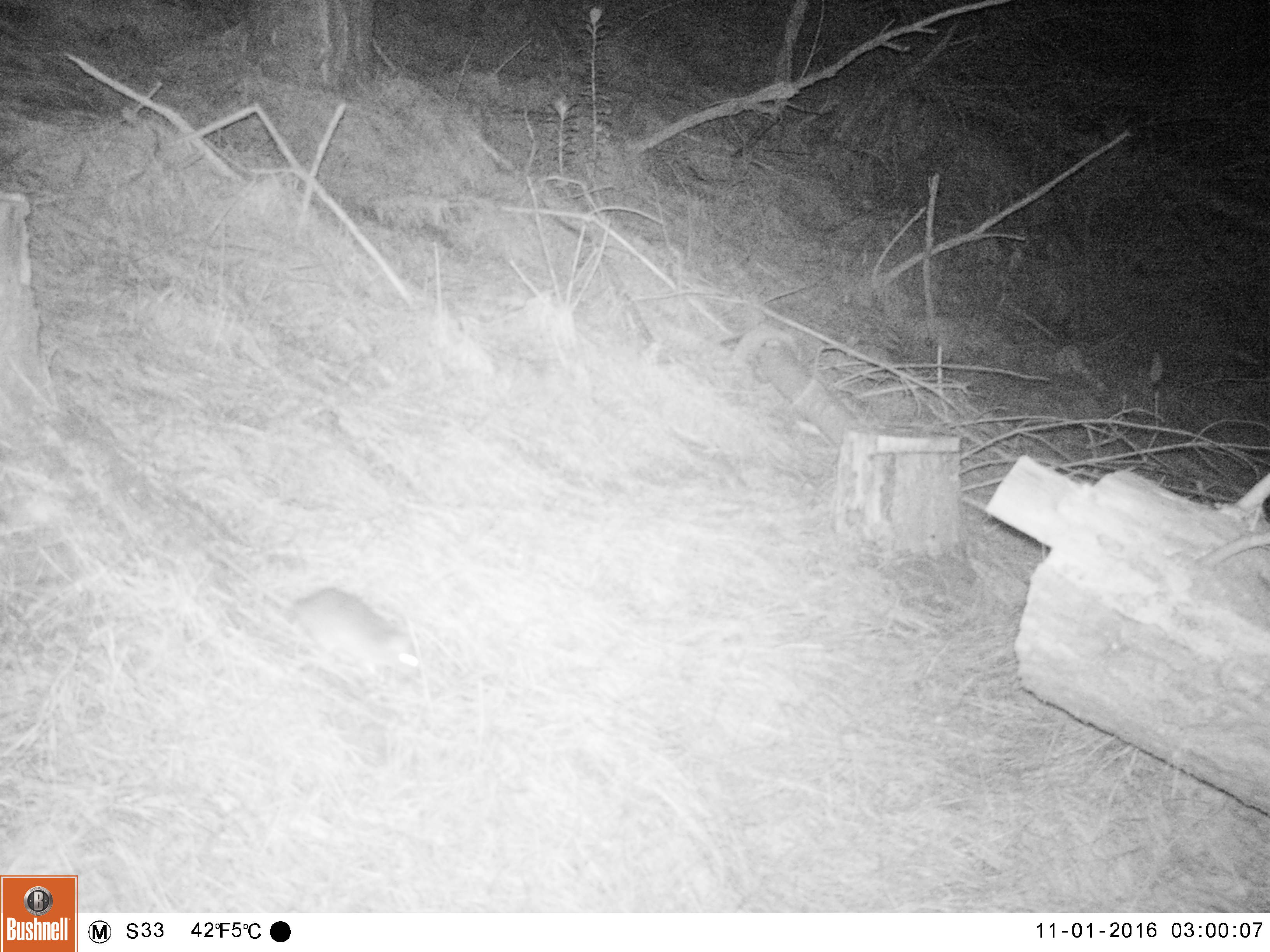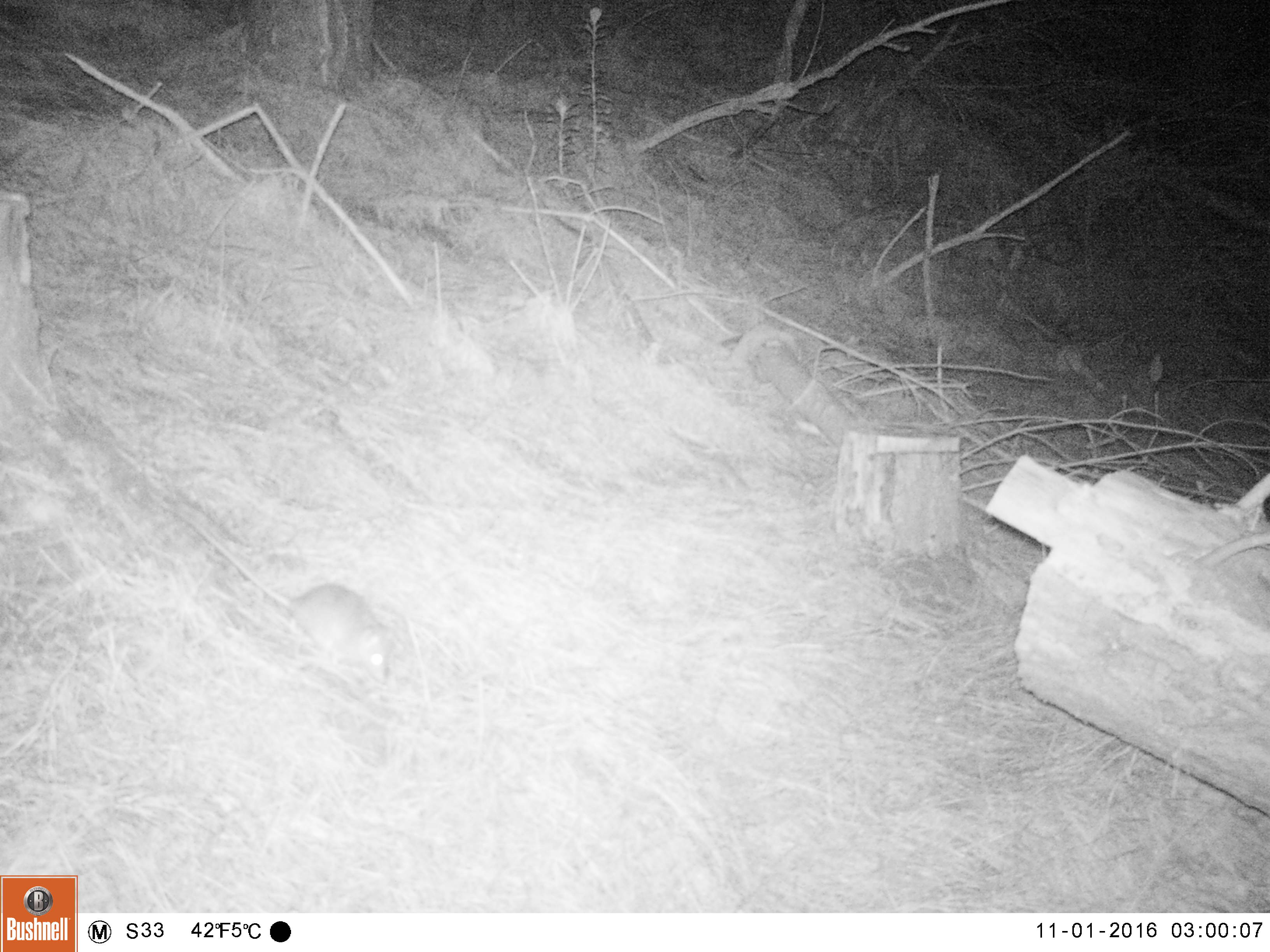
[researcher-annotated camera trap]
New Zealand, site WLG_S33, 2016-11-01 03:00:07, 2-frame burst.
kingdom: Animalia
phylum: Chordata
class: Mammalia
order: Rodentia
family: Muridae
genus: Rattus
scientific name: Rattus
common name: rat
Rat (Rattus).